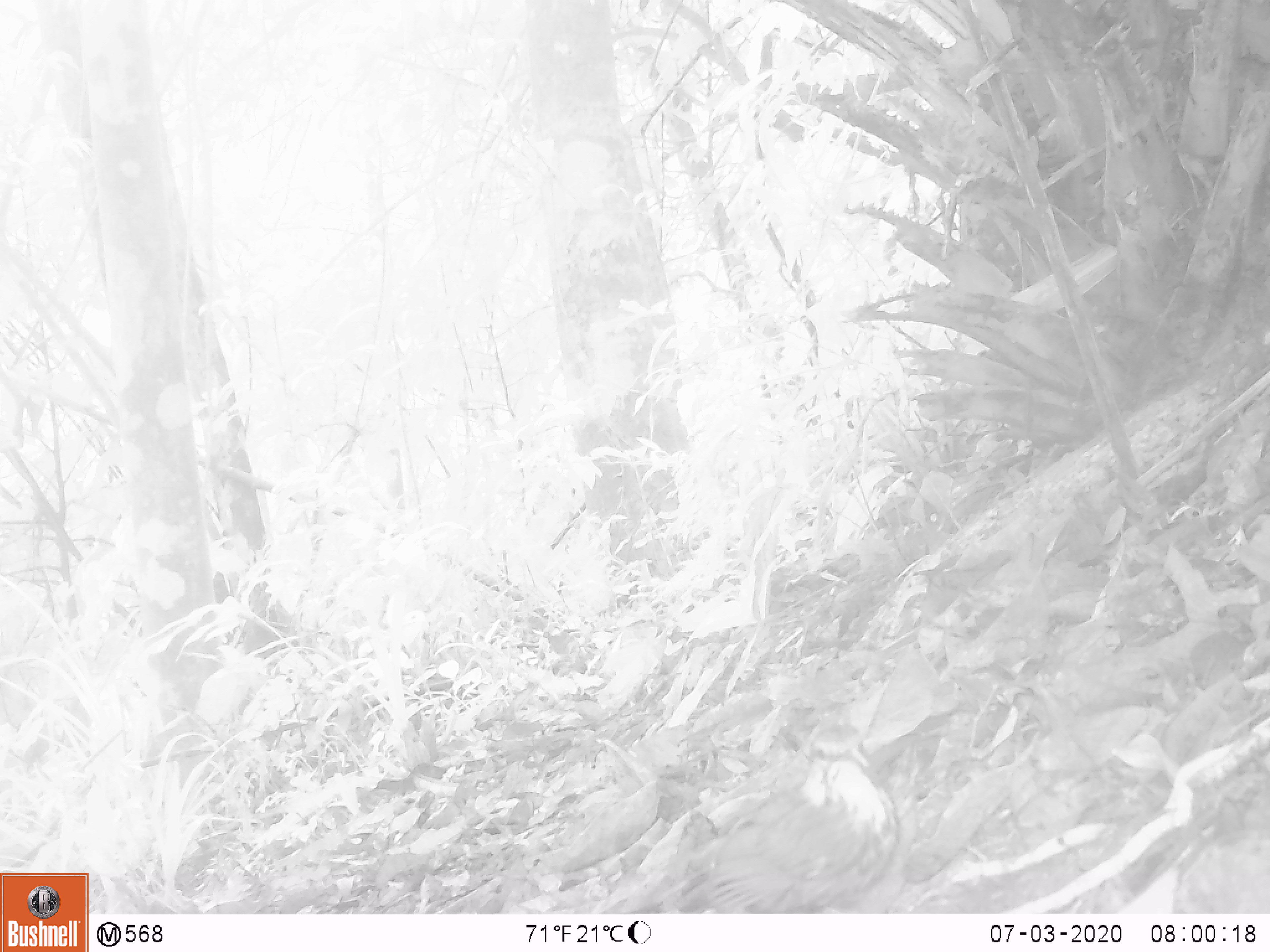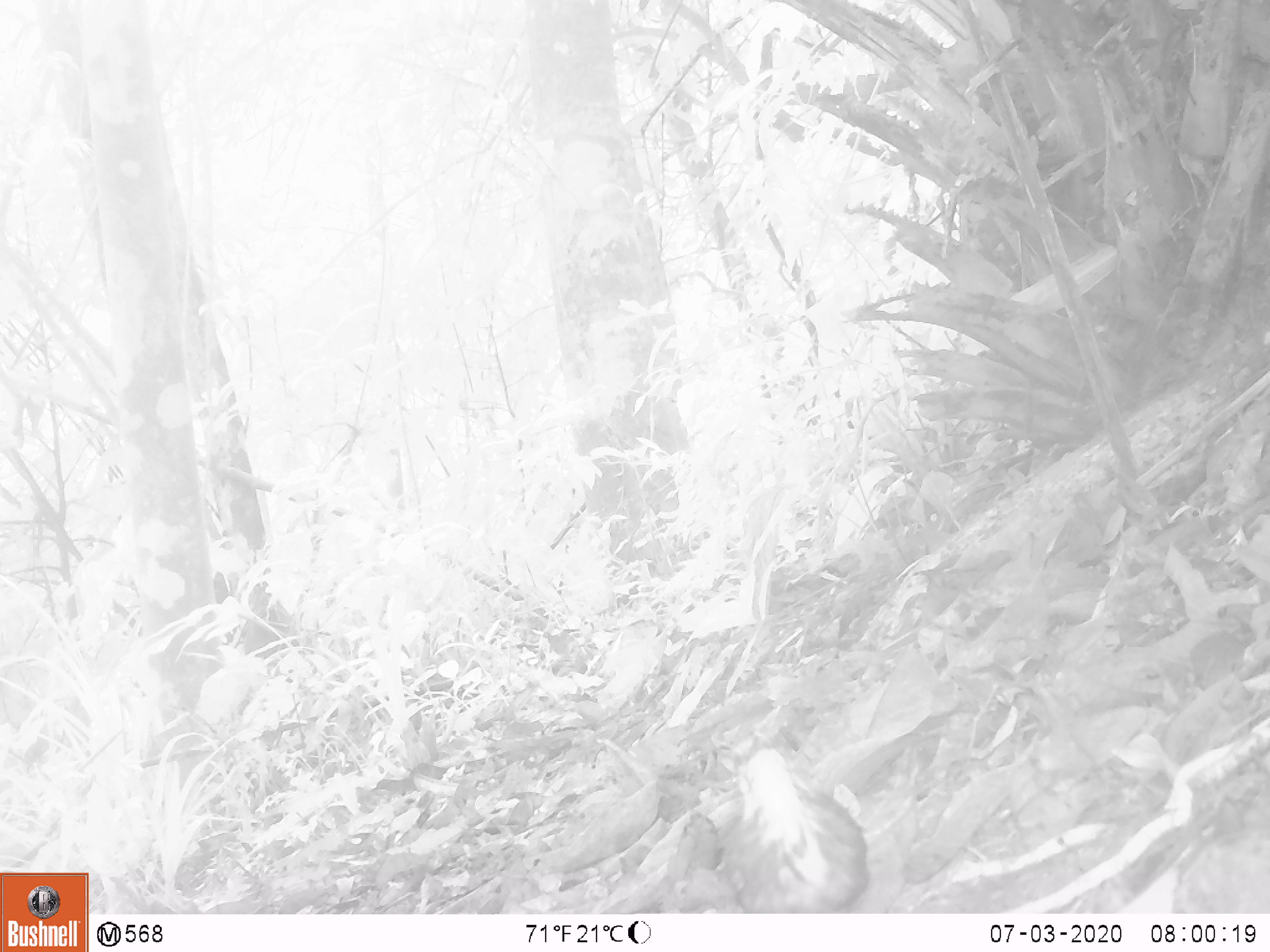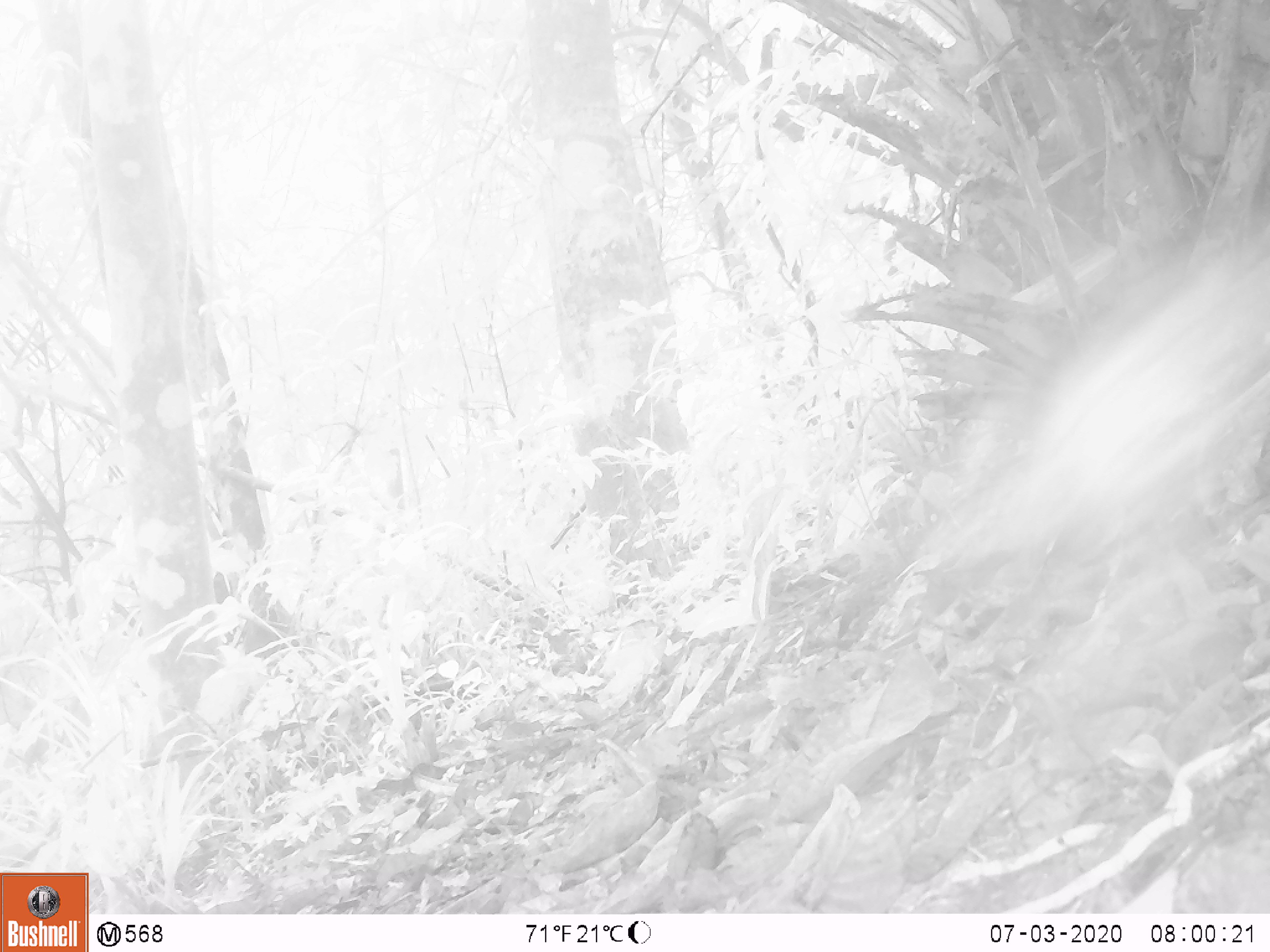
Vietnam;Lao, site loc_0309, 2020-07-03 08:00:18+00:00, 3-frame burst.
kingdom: Animalia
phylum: Chordata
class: Aves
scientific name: Aves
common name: bird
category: unidentified bird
Unidentified bird (bird) (Aves). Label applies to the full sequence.